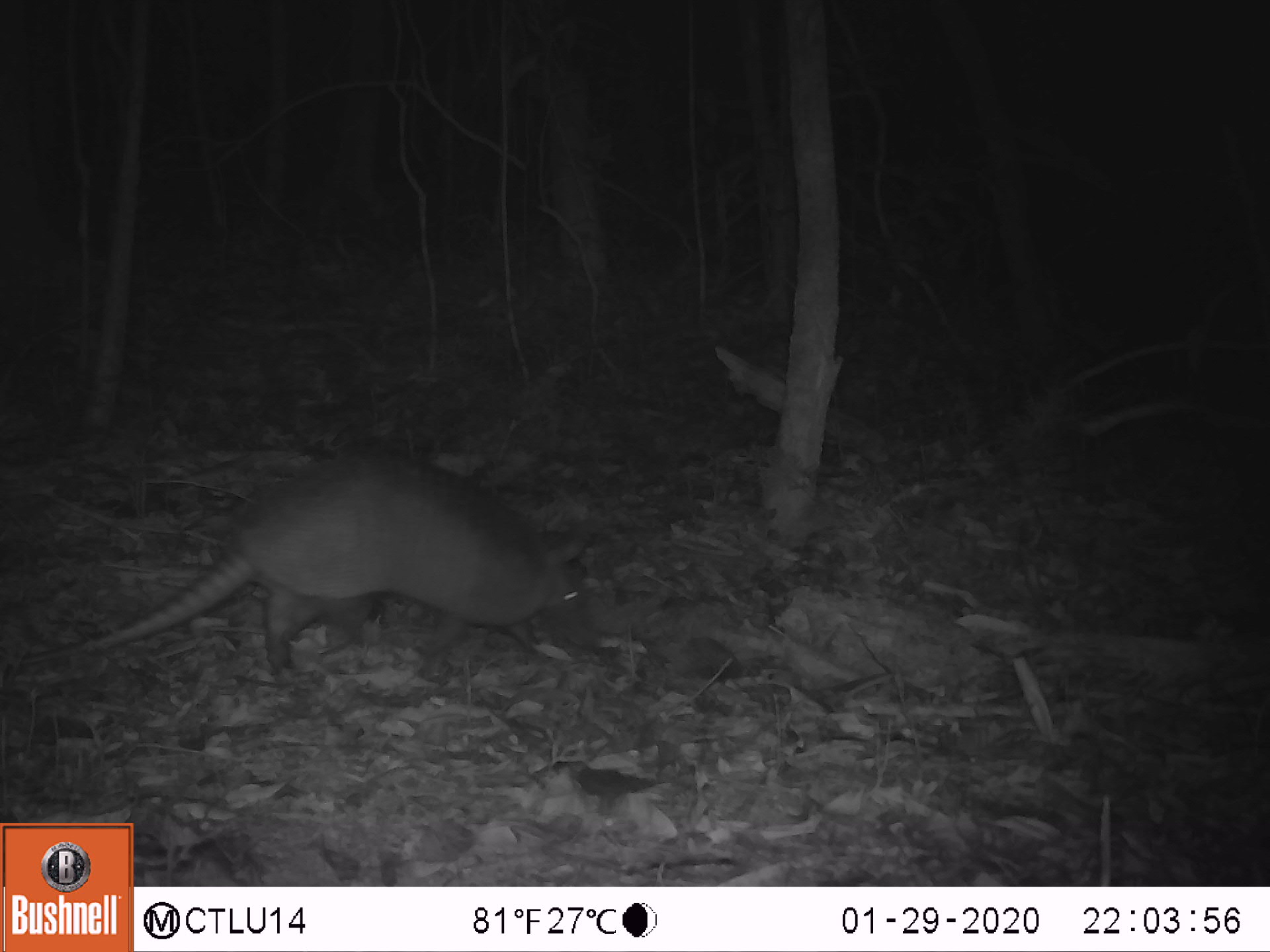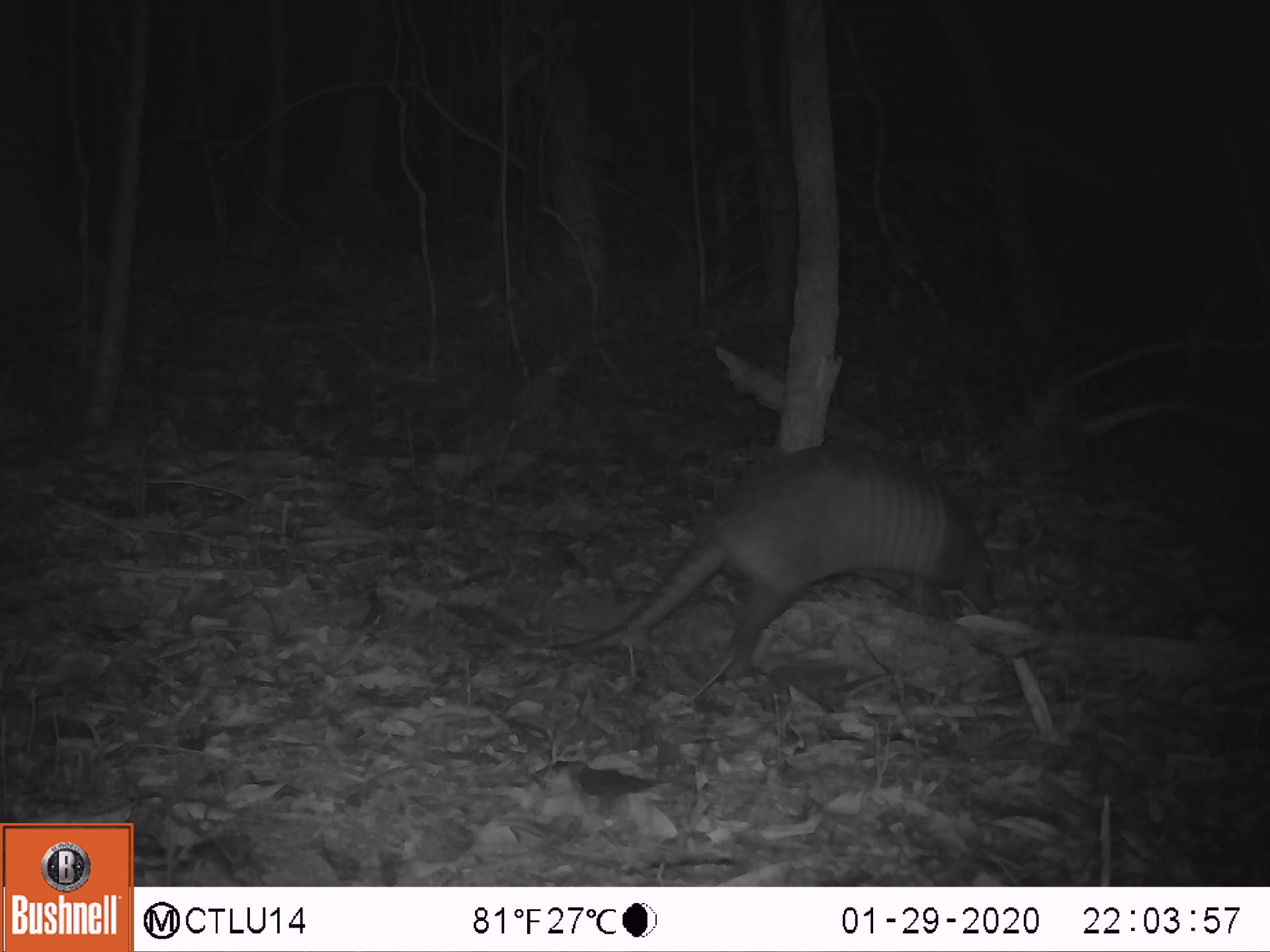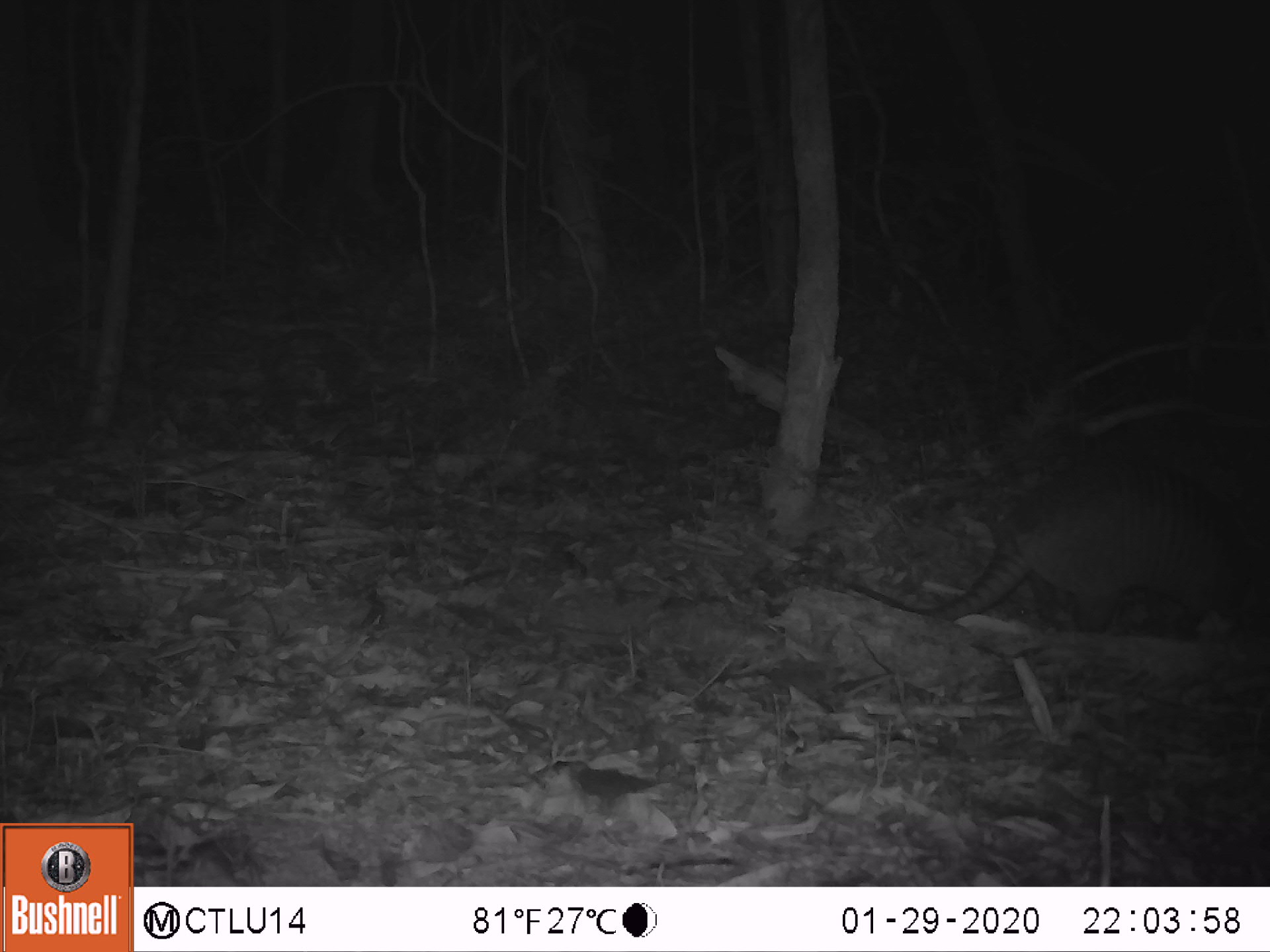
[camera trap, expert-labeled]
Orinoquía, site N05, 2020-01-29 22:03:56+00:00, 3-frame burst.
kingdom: Animalia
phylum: Chordata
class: Mammalia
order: Cingulata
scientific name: Cingulata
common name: armadillo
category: unknown armadillo